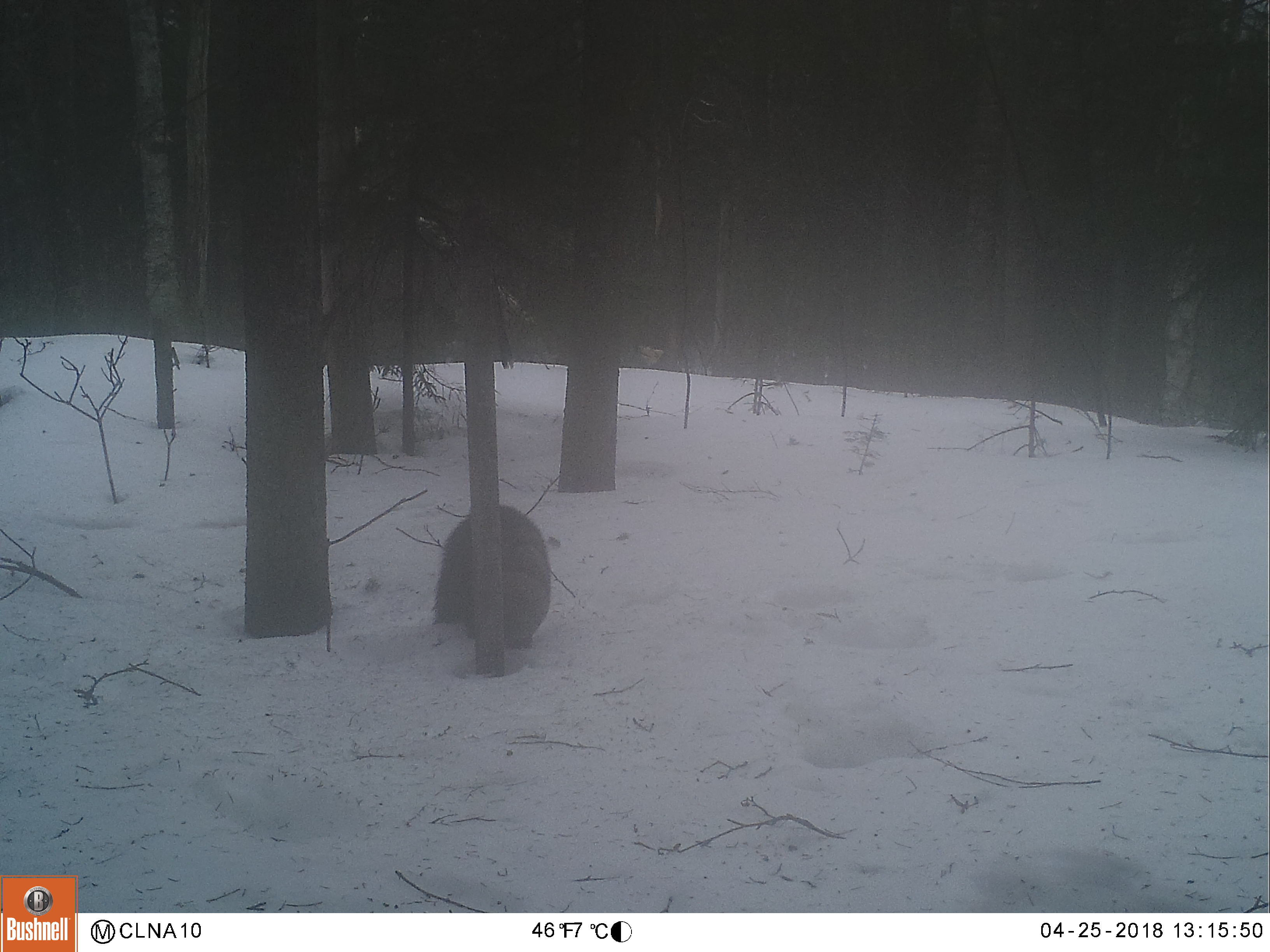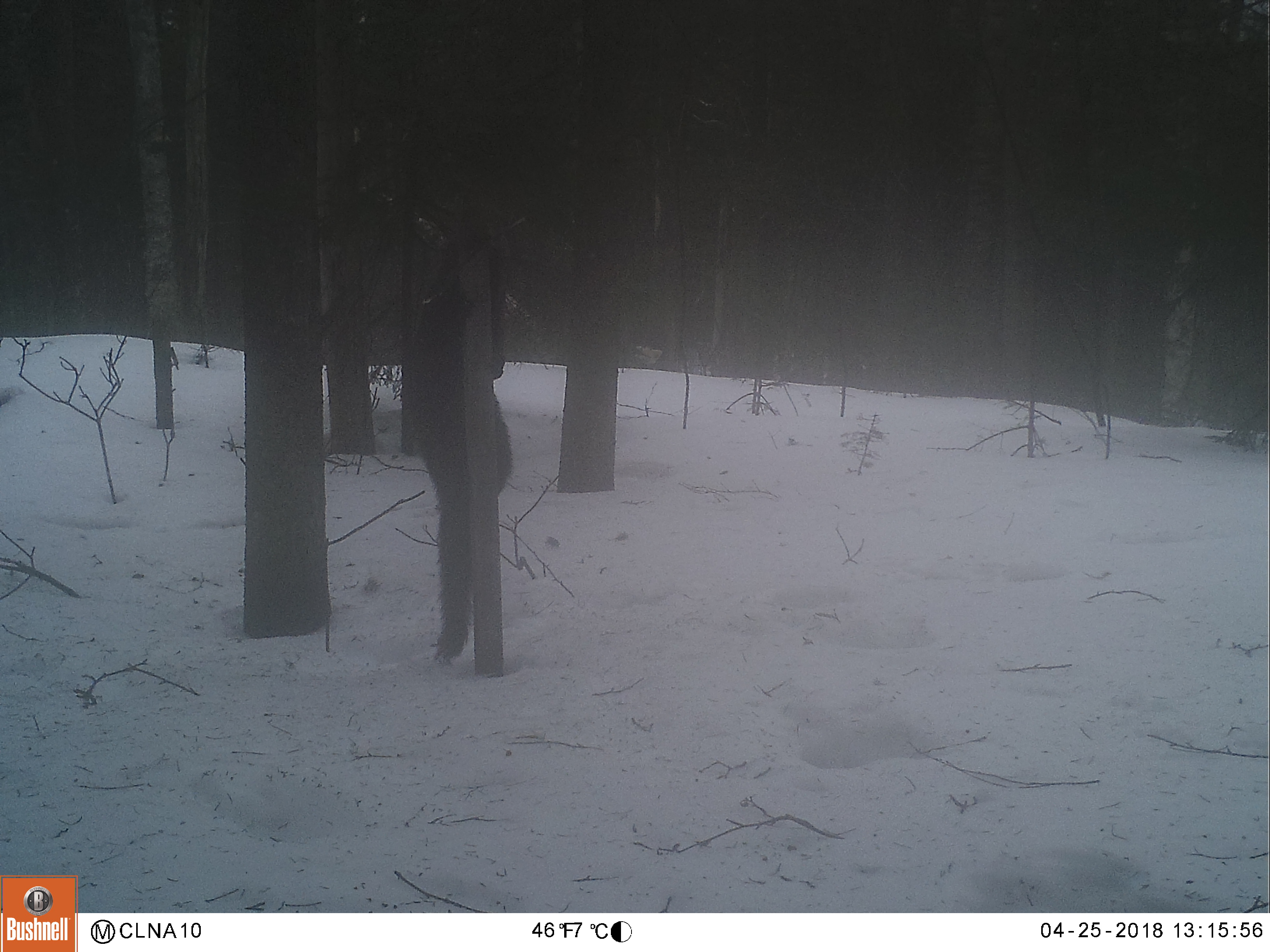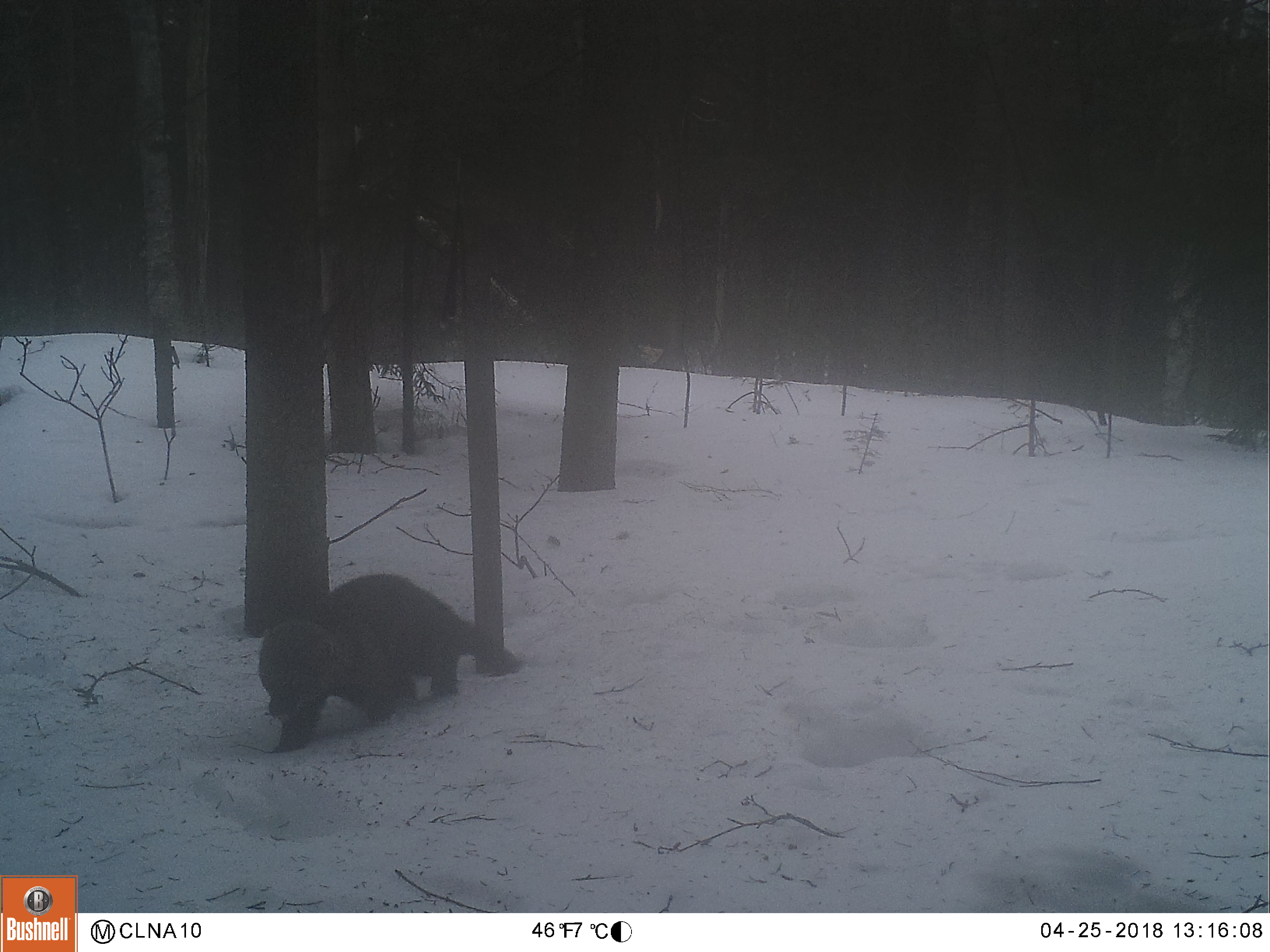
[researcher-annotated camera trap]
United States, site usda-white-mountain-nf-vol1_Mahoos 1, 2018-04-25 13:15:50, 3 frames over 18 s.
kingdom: Animalia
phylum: Chordata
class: Mammalia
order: Carnivora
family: Mustelidae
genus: Pekania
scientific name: Pekania pennanti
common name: fisher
Fisher (Pekania pennanti).